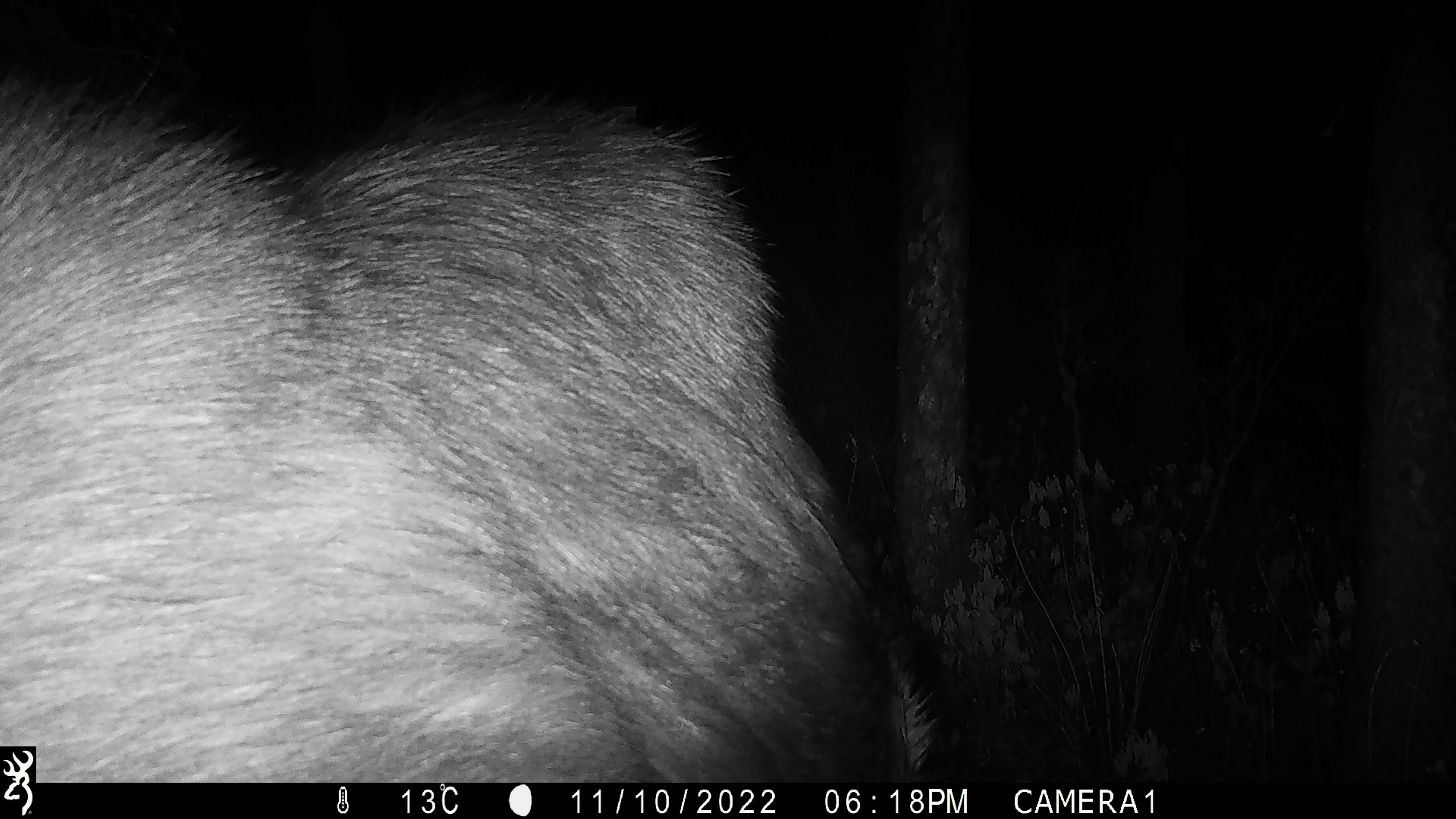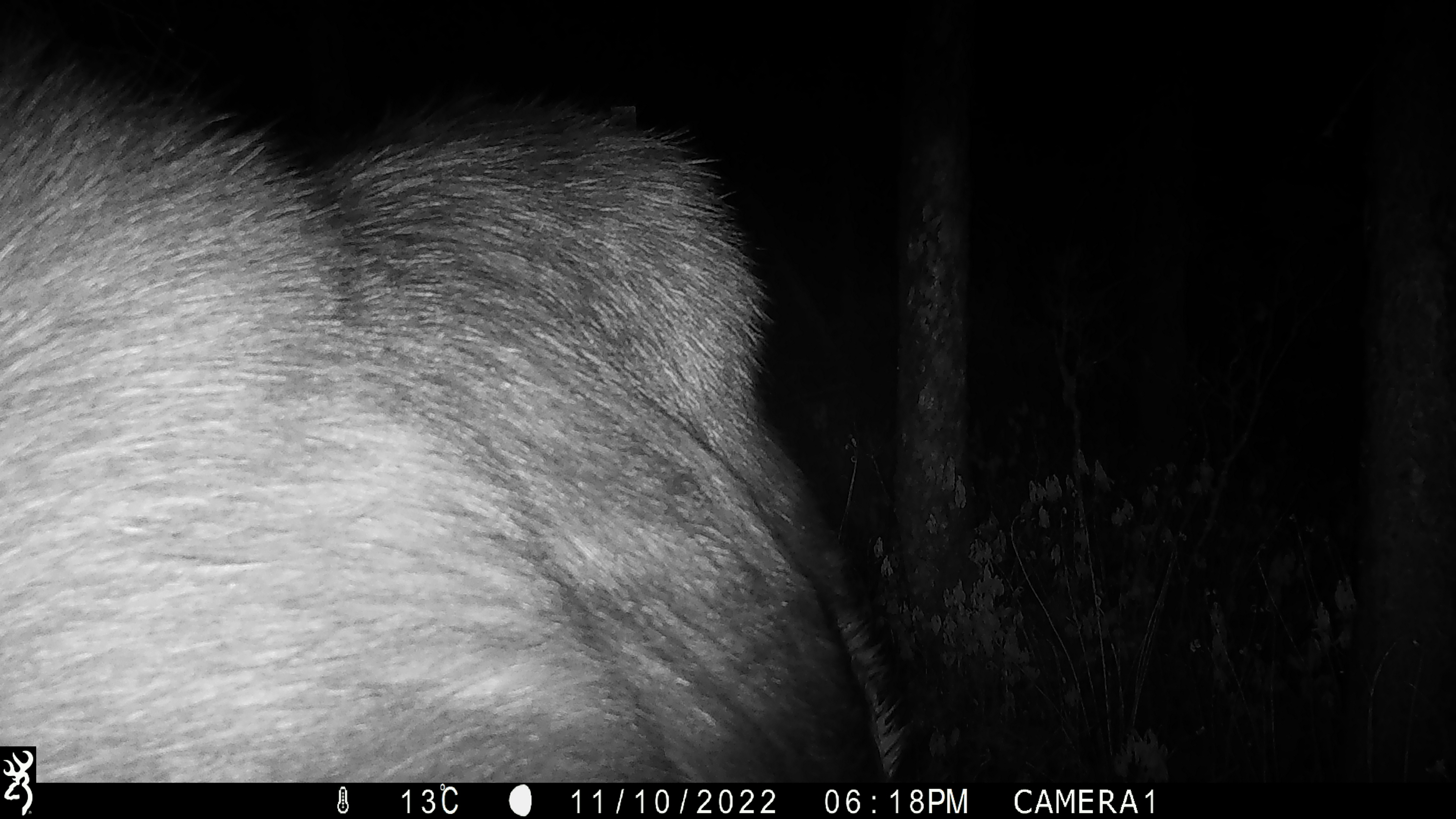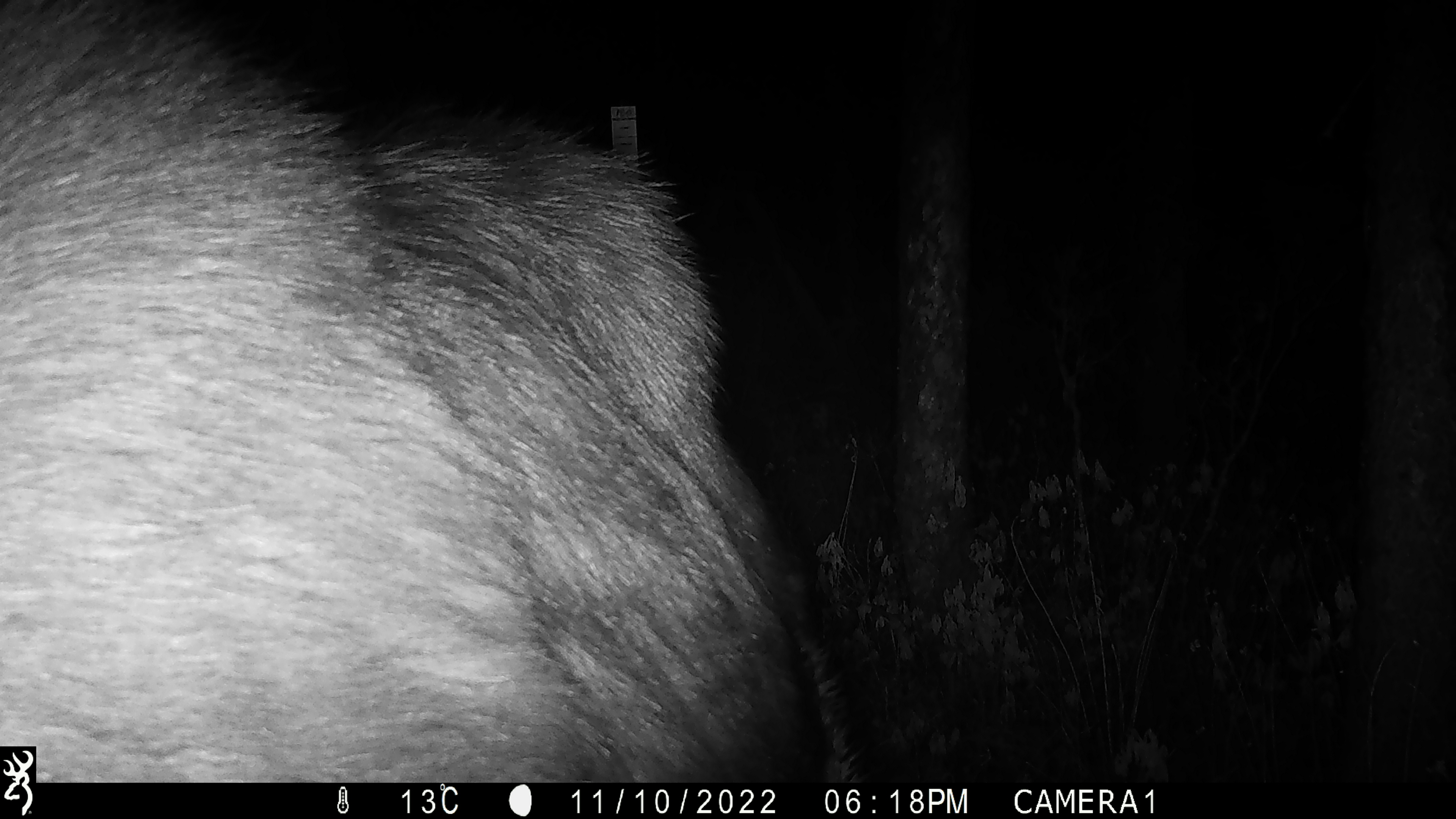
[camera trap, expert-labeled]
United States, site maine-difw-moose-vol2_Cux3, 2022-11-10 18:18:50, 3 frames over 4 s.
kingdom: Animalia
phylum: Chordata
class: Mammalia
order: Artiodactyla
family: Cervidae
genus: Alces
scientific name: Alces alces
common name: moose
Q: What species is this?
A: Moose (Alces alces).